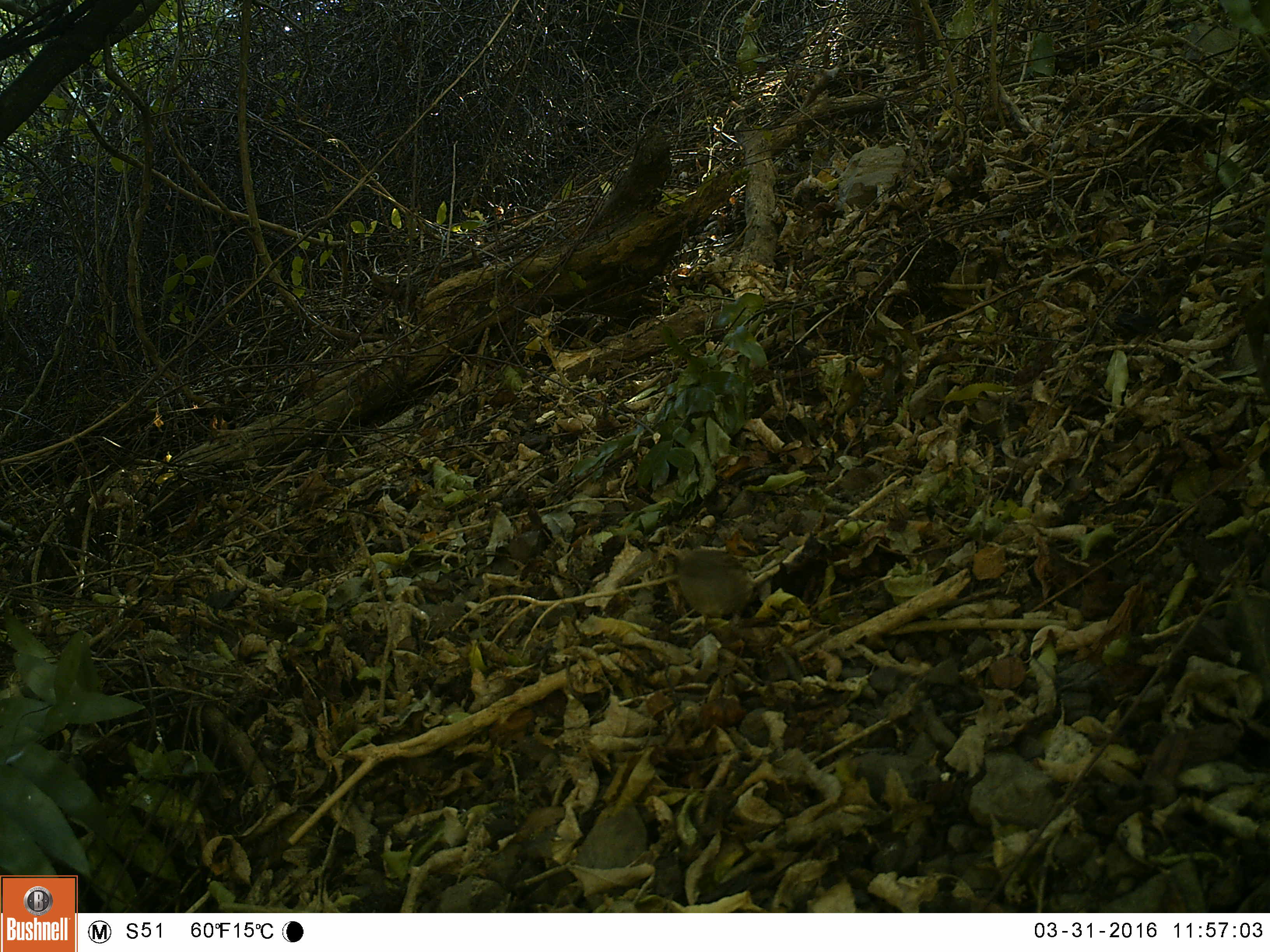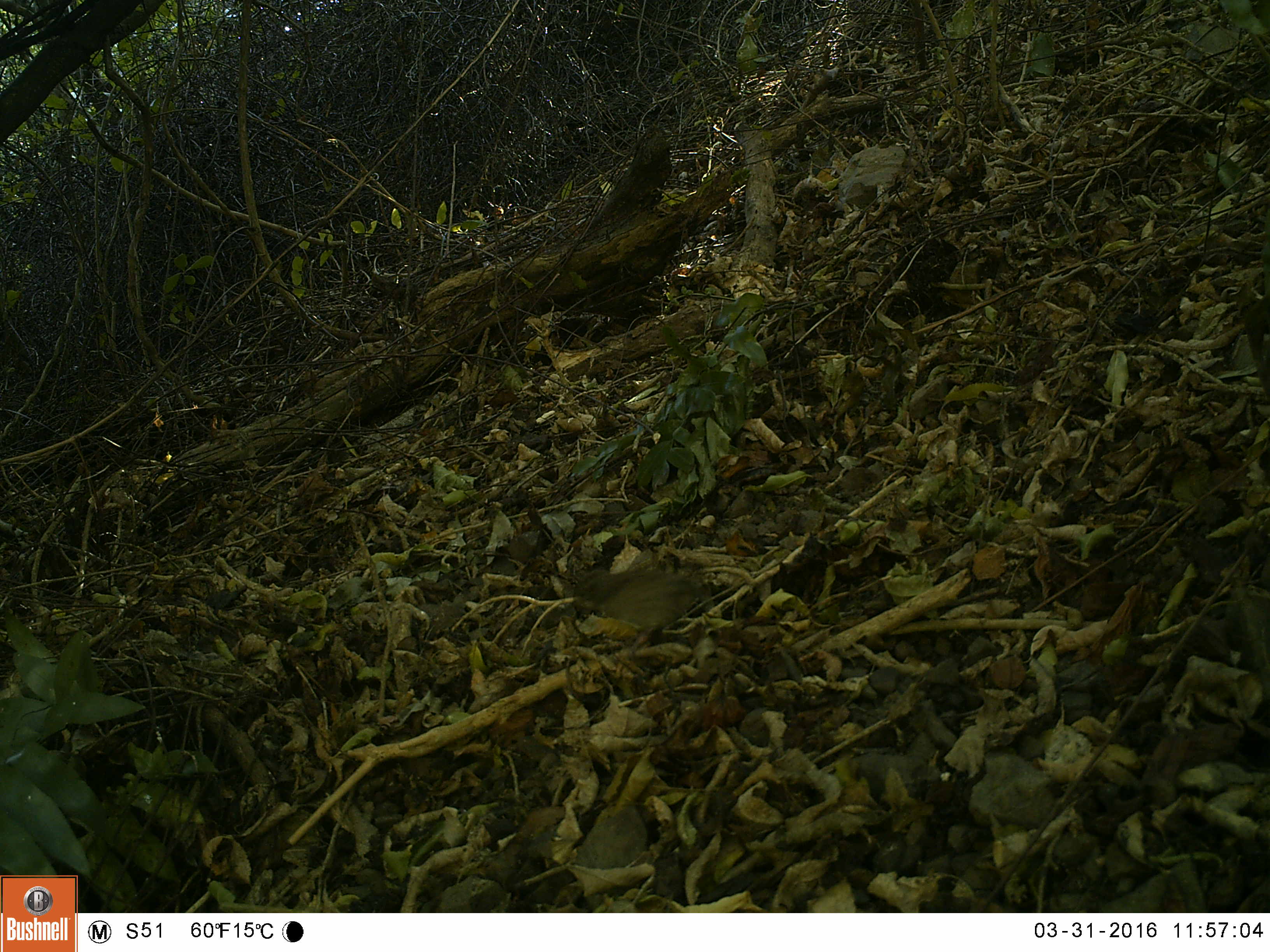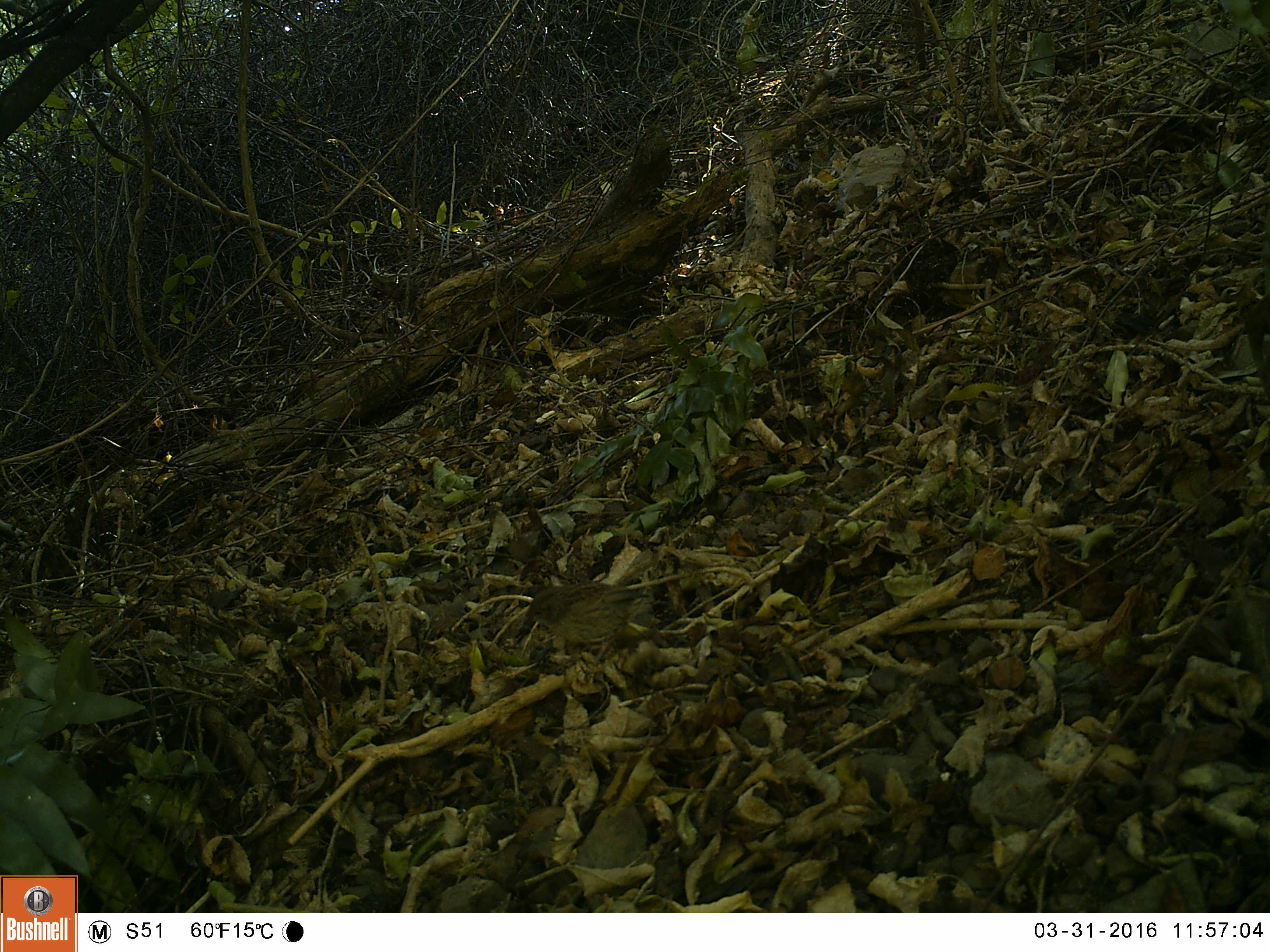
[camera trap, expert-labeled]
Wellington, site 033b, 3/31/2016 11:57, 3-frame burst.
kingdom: Animalia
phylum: Chordata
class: Aves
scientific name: Aves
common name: bird